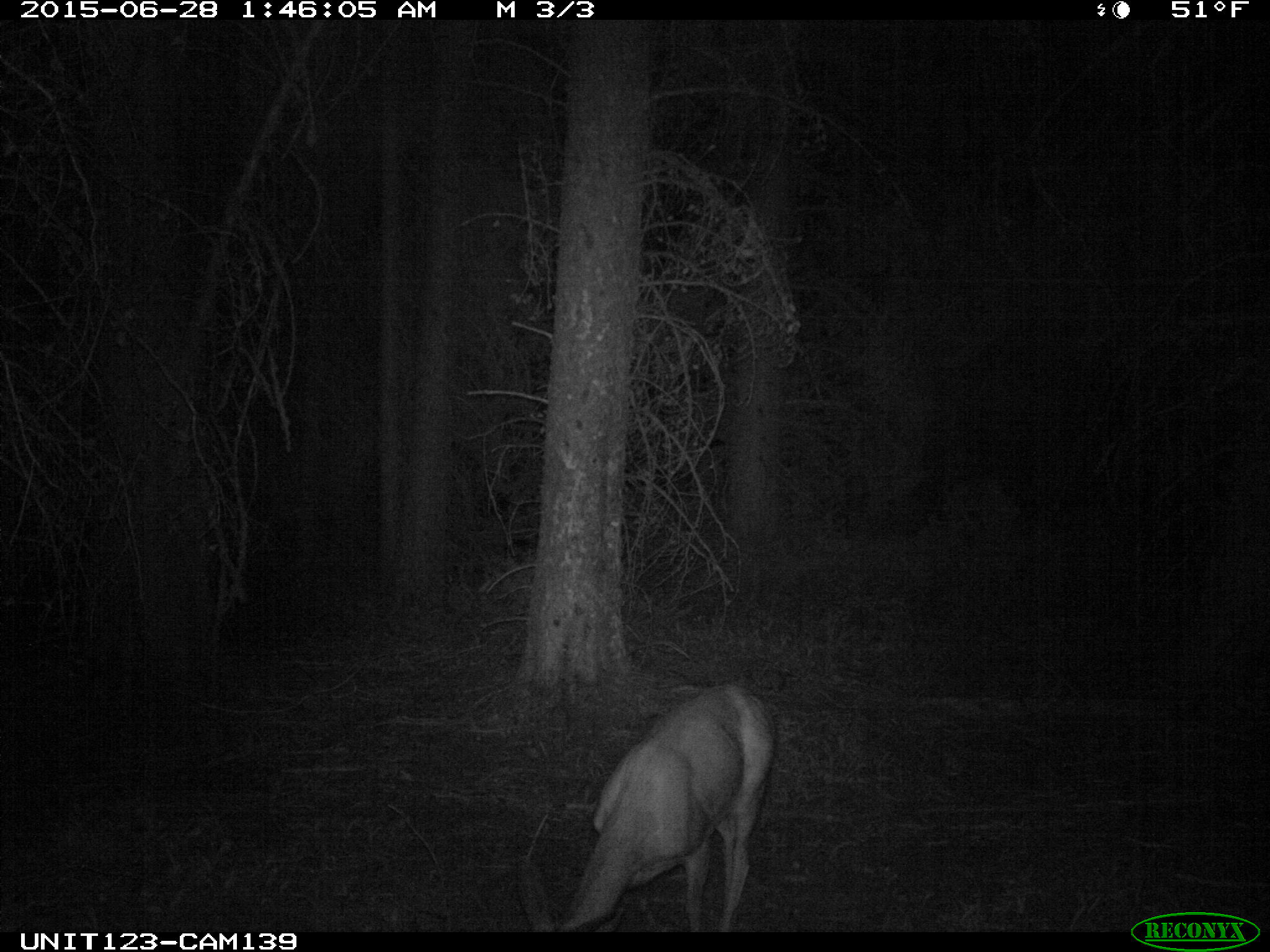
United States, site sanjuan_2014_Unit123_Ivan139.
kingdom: Animalia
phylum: Chordata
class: Mammalia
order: Artiodactyla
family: Cervidae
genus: Odocoileus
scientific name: Odocoileus hemionus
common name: mule deer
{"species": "Odocoileus hemionus (mule deer)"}